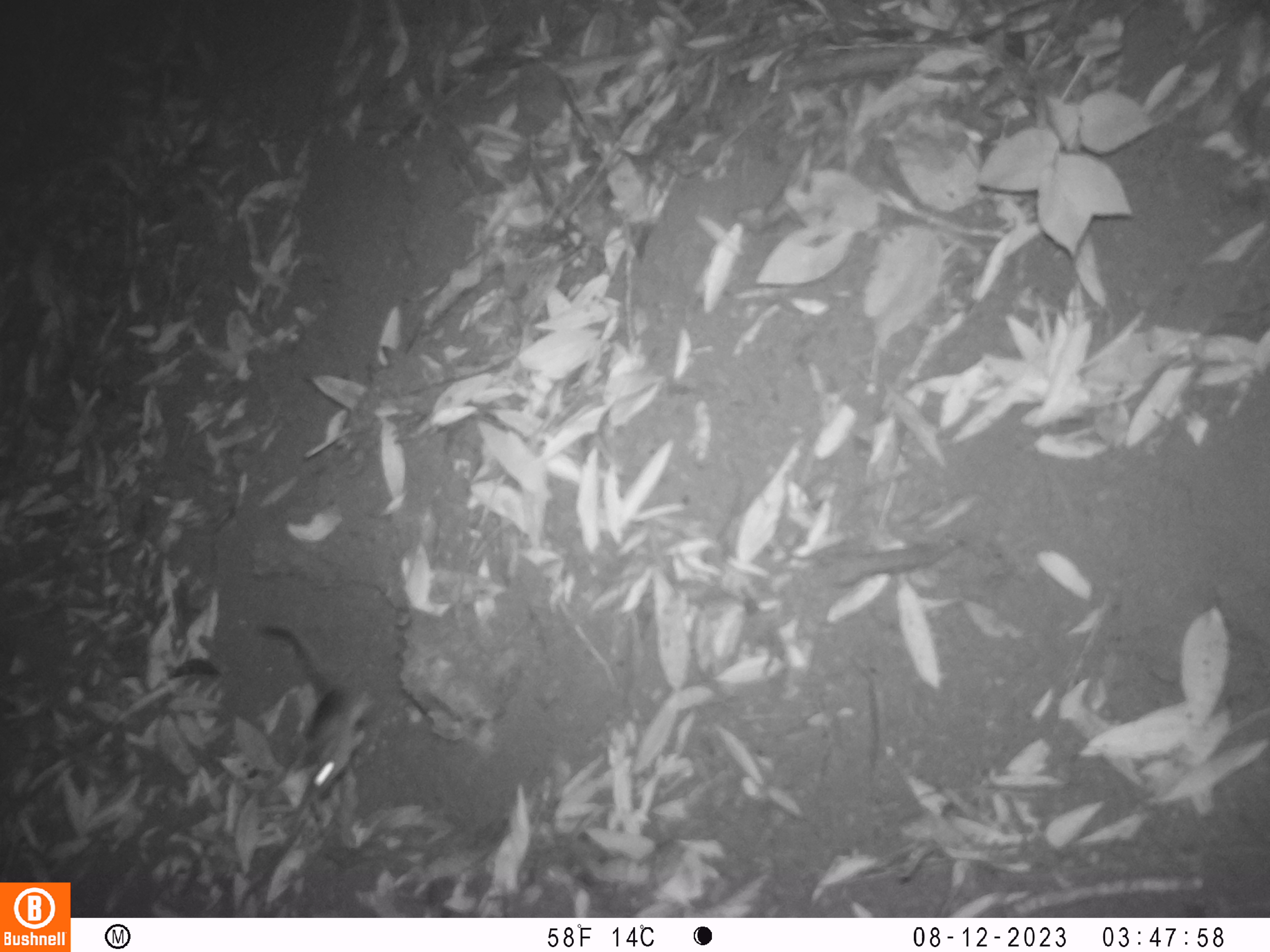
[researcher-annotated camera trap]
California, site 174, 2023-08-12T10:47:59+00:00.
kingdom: Animalia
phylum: Chordata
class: Mammalia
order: Rodentia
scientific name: Rodentia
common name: mouse or rat